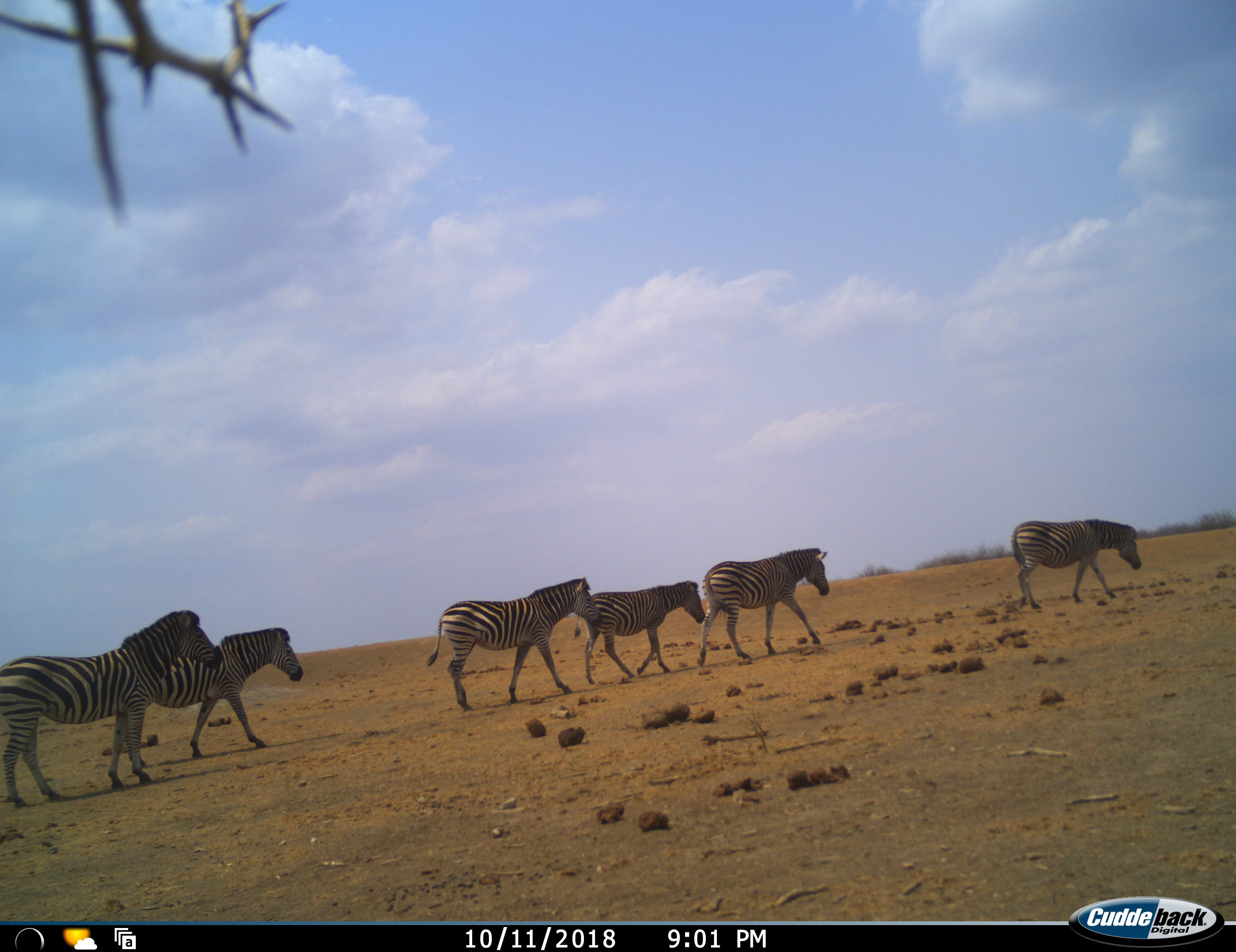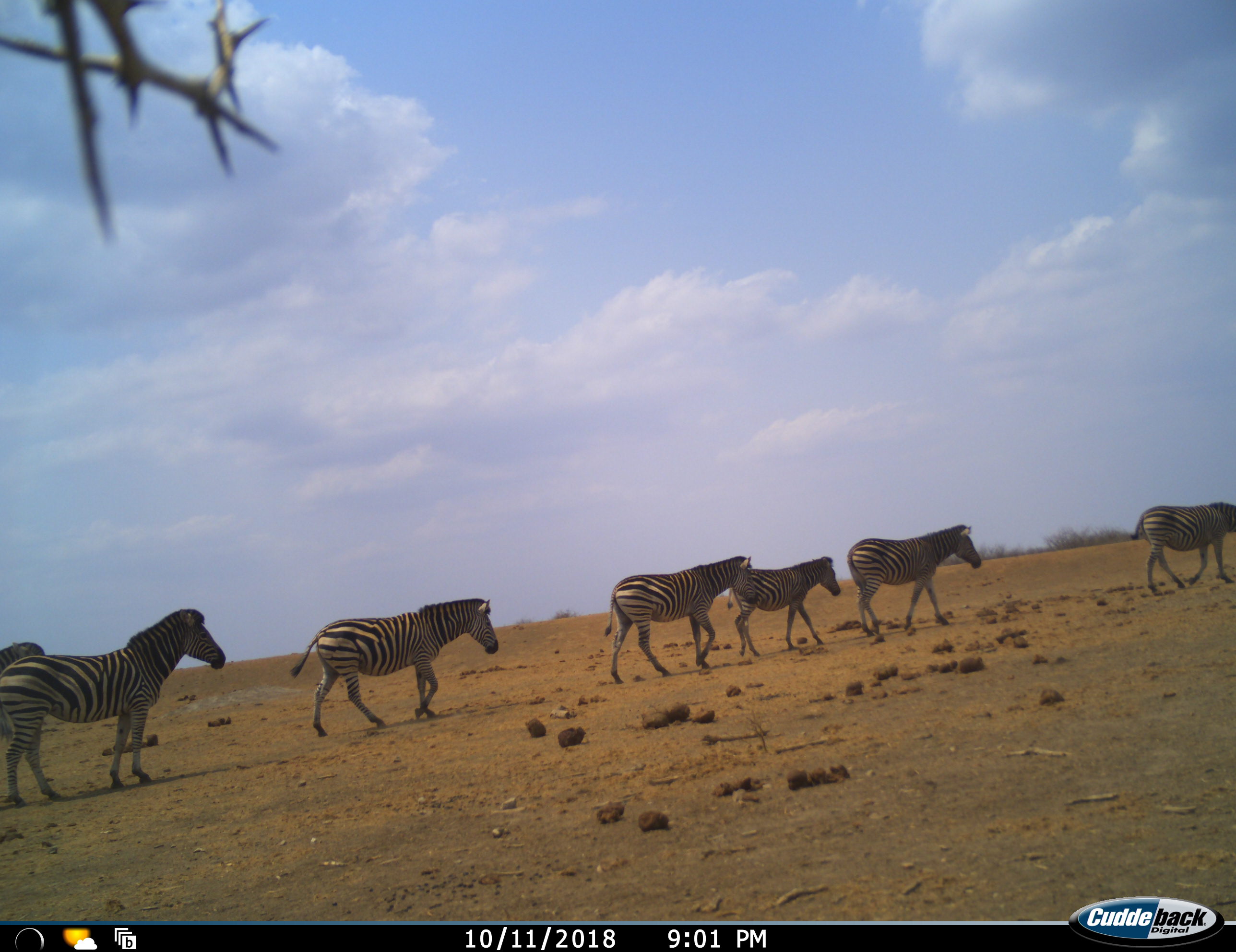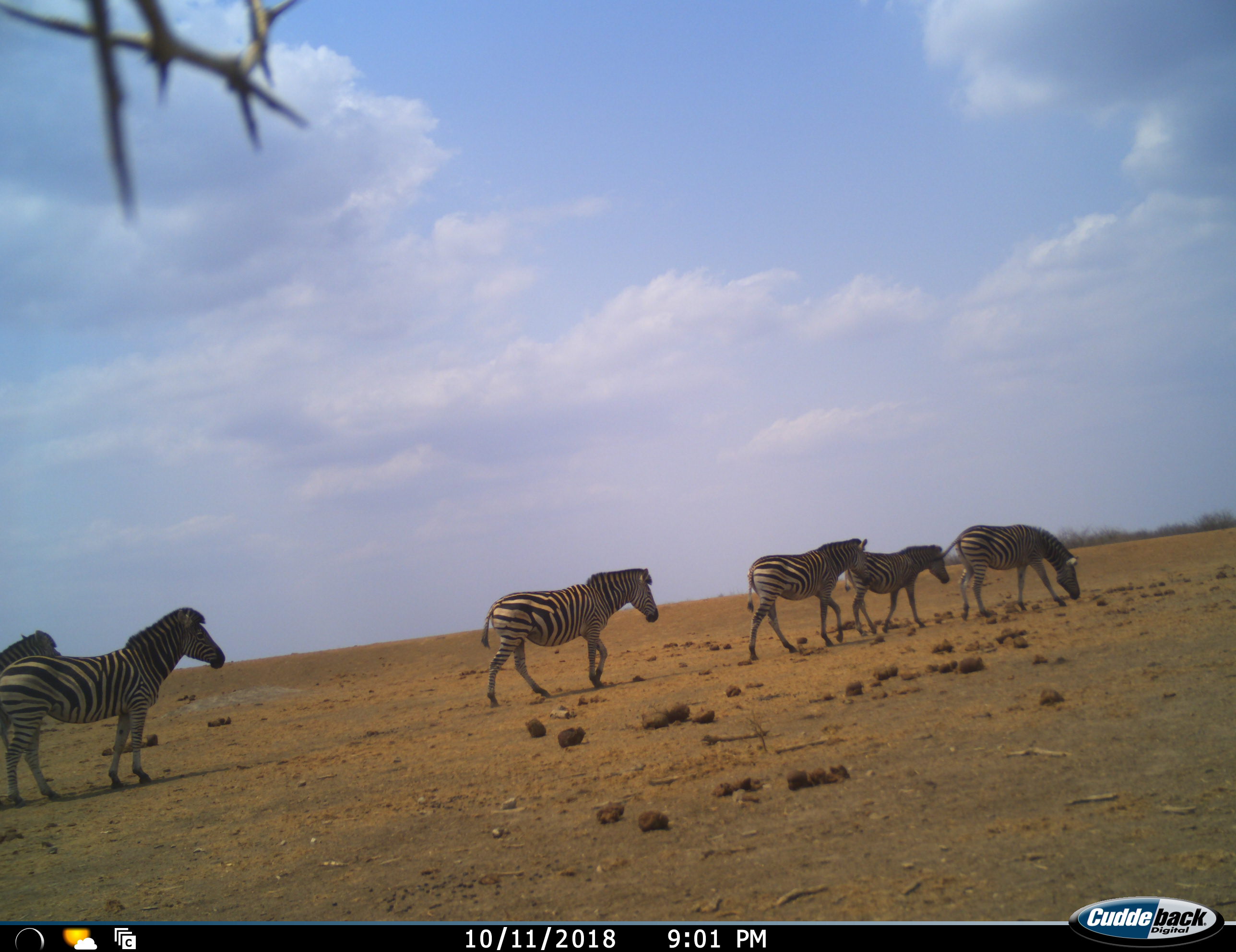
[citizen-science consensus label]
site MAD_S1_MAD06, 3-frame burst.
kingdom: Animalia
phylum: Chordata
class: Mammalia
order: Perissodactyla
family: Equidae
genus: Equus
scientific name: Equus quagga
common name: plains zebra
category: zebraplains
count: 7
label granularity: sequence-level